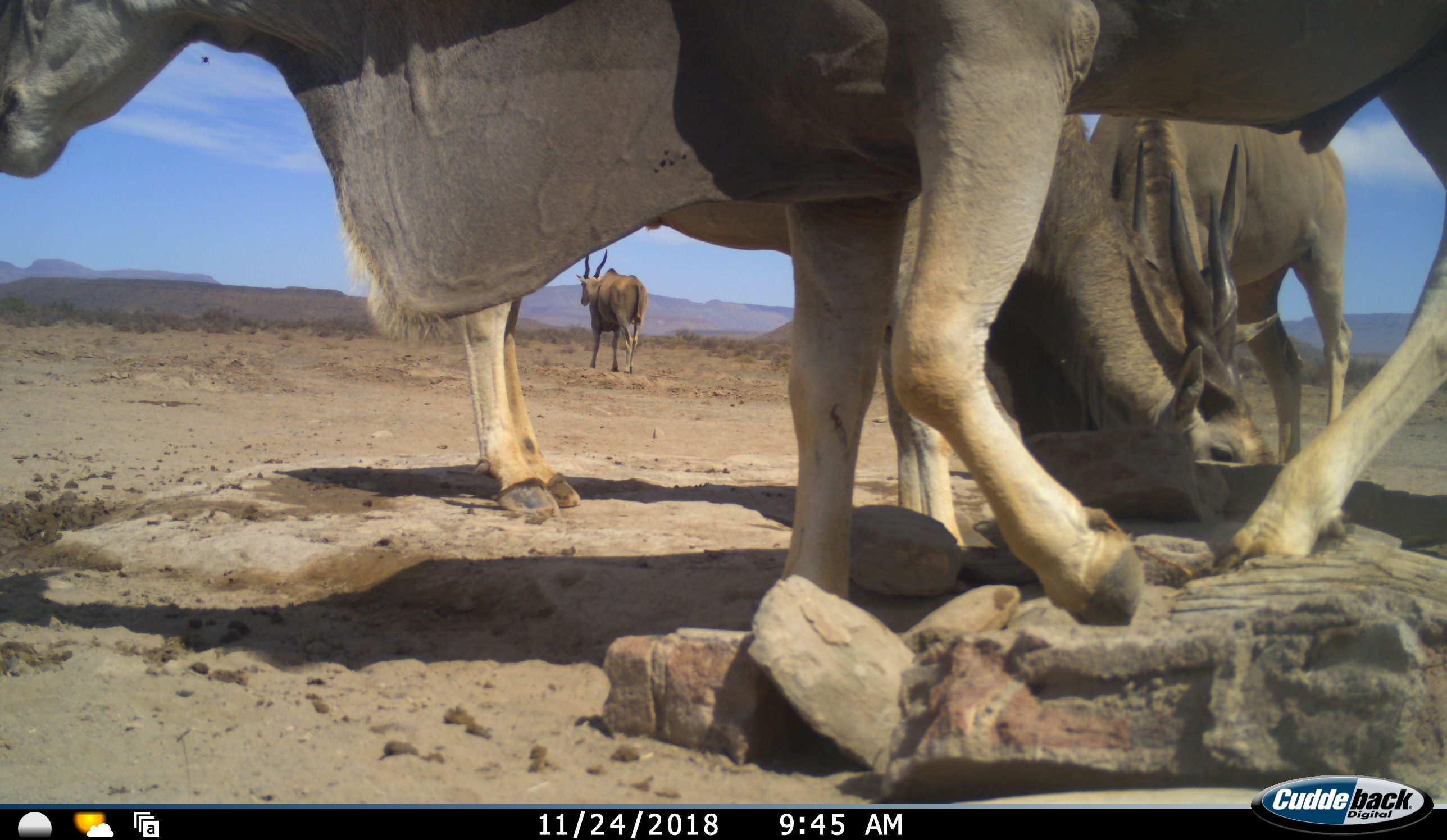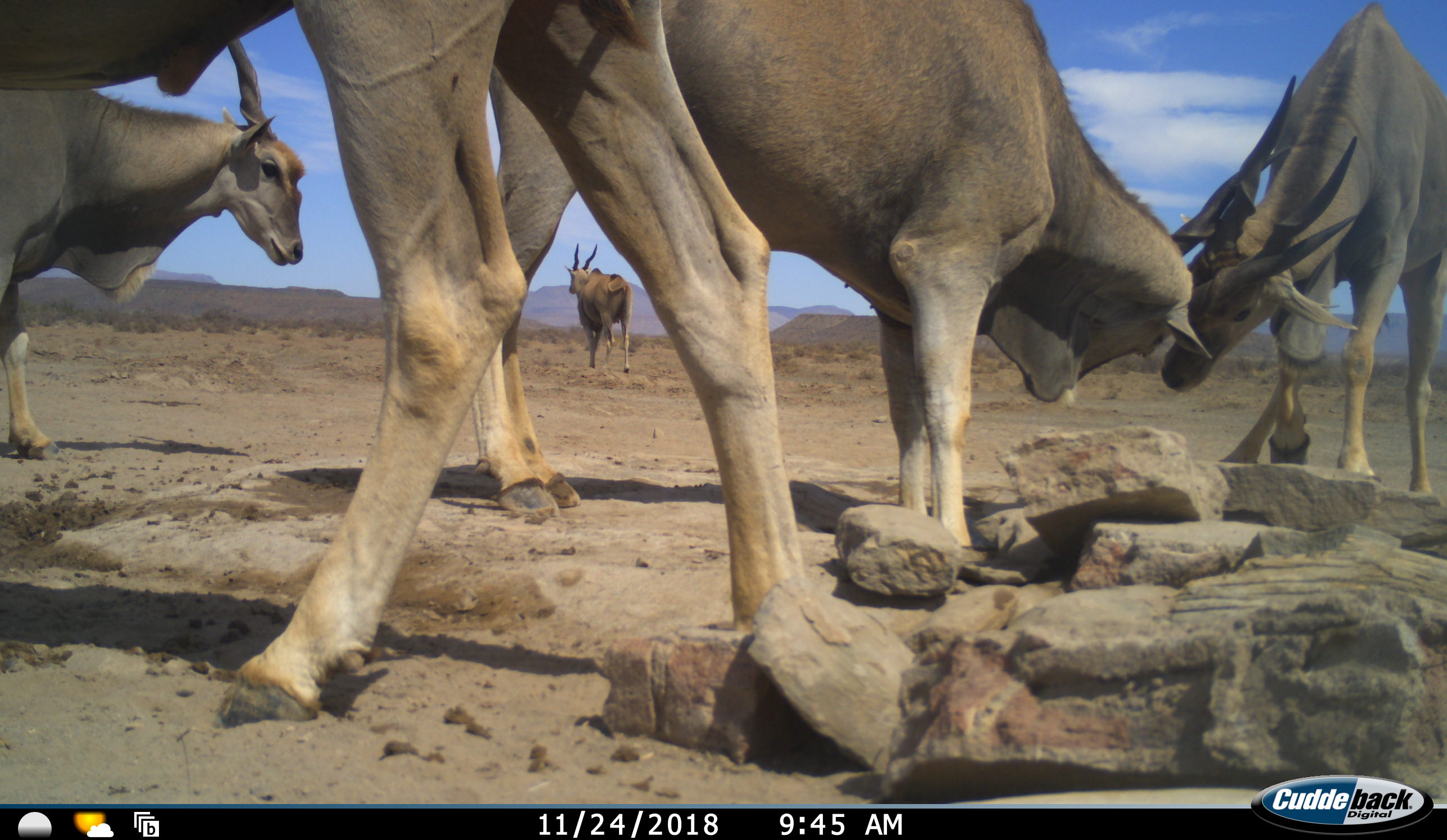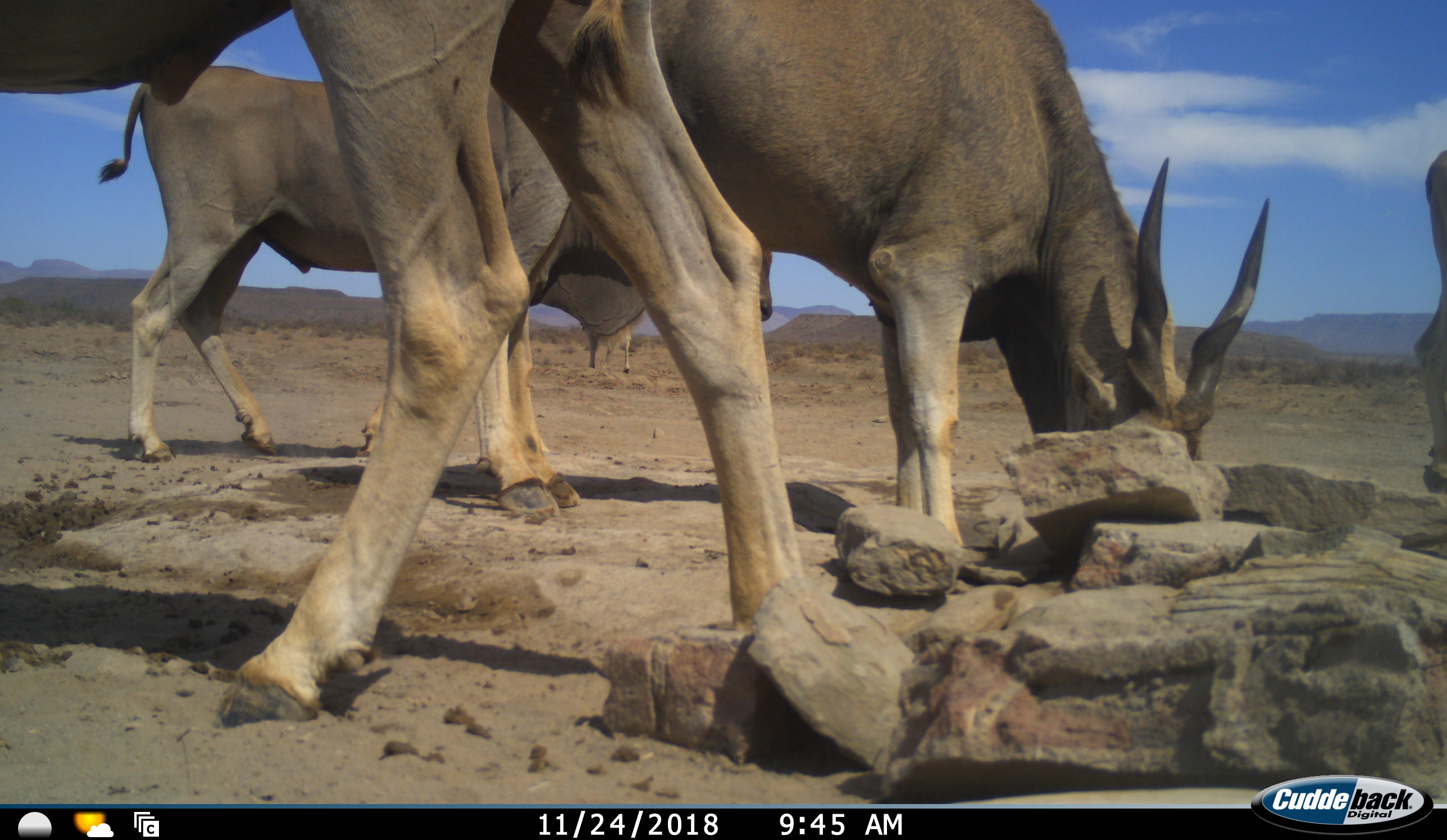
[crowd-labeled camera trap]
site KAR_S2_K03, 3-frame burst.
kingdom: Animalia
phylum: Chordata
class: Mammalia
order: Artiodactyla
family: Bovidae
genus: Tragelaphus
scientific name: Tragelaphus oryx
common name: eland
Eland (Tragelaphus oryx), count 5. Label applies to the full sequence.